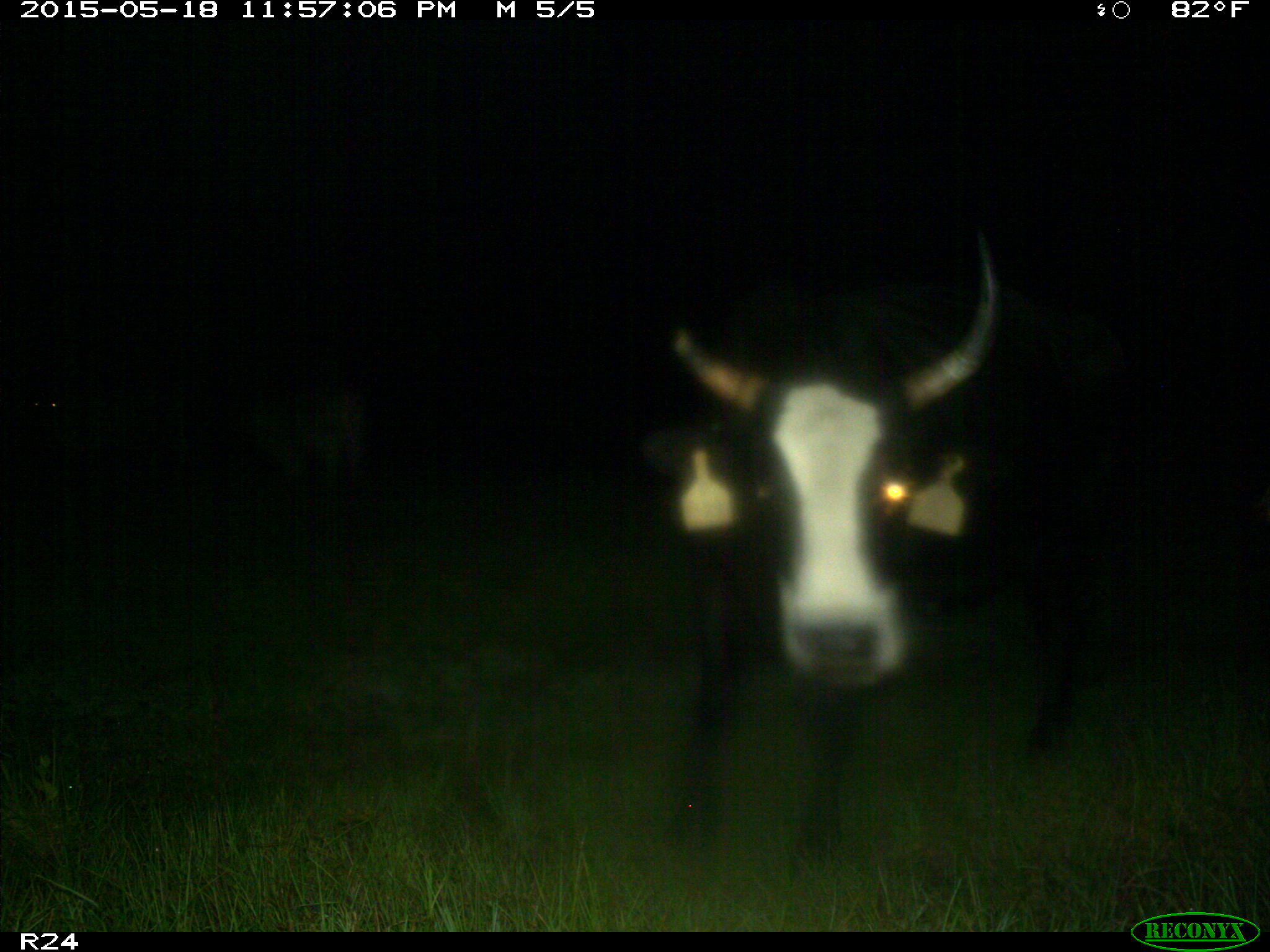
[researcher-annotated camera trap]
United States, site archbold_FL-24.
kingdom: Animalia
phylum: Chordata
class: Mammalia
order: Artiodactyla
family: Bovidae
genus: Bos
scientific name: Bos taurus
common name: domestic cow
Bos taurus (domestic cow).